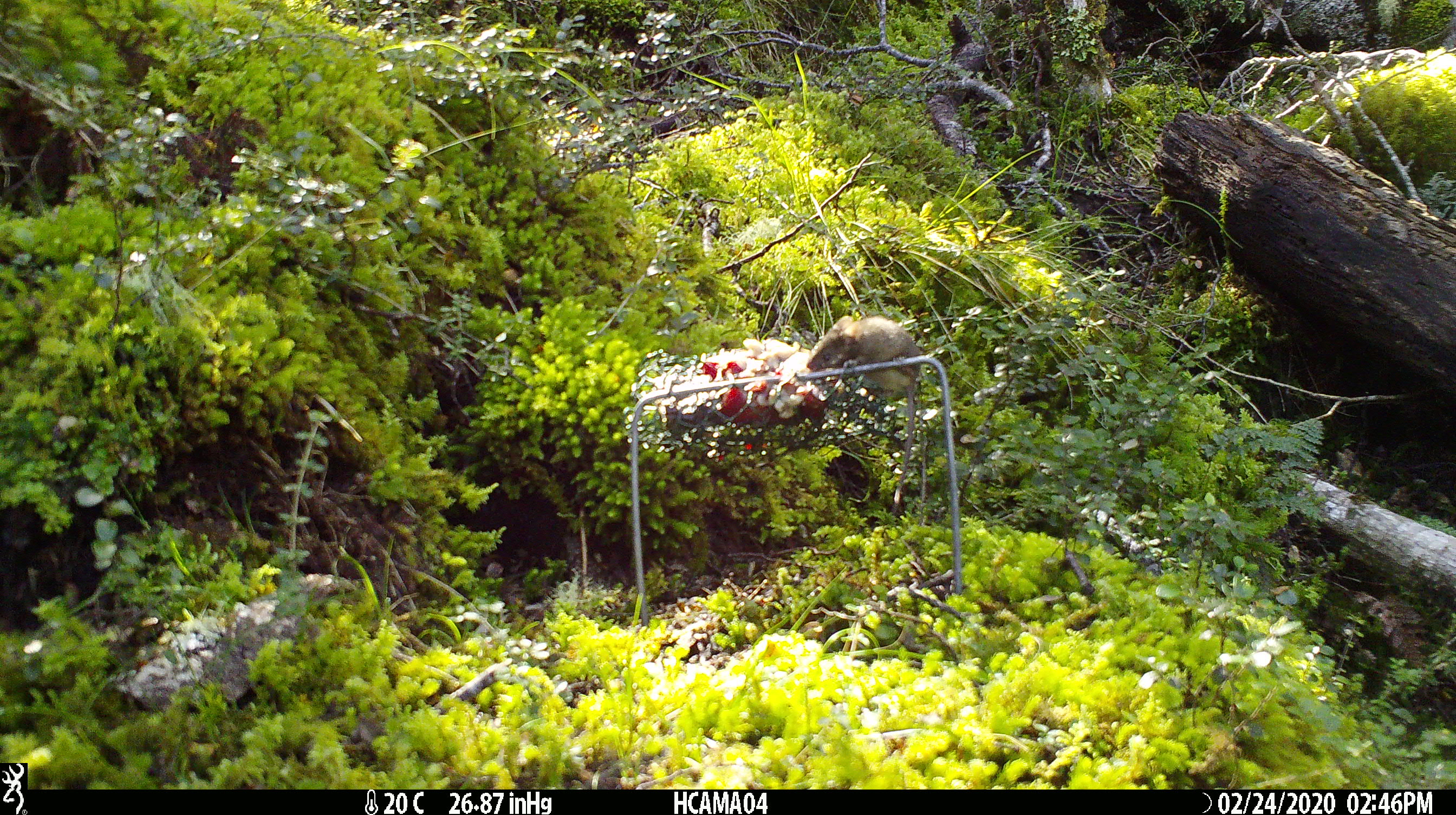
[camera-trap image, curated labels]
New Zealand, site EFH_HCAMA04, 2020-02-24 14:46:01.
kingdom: Animalia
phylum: Chordata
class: Mammalia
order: Rodentia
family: Muridae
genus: Mus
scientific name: Mus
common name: mouse